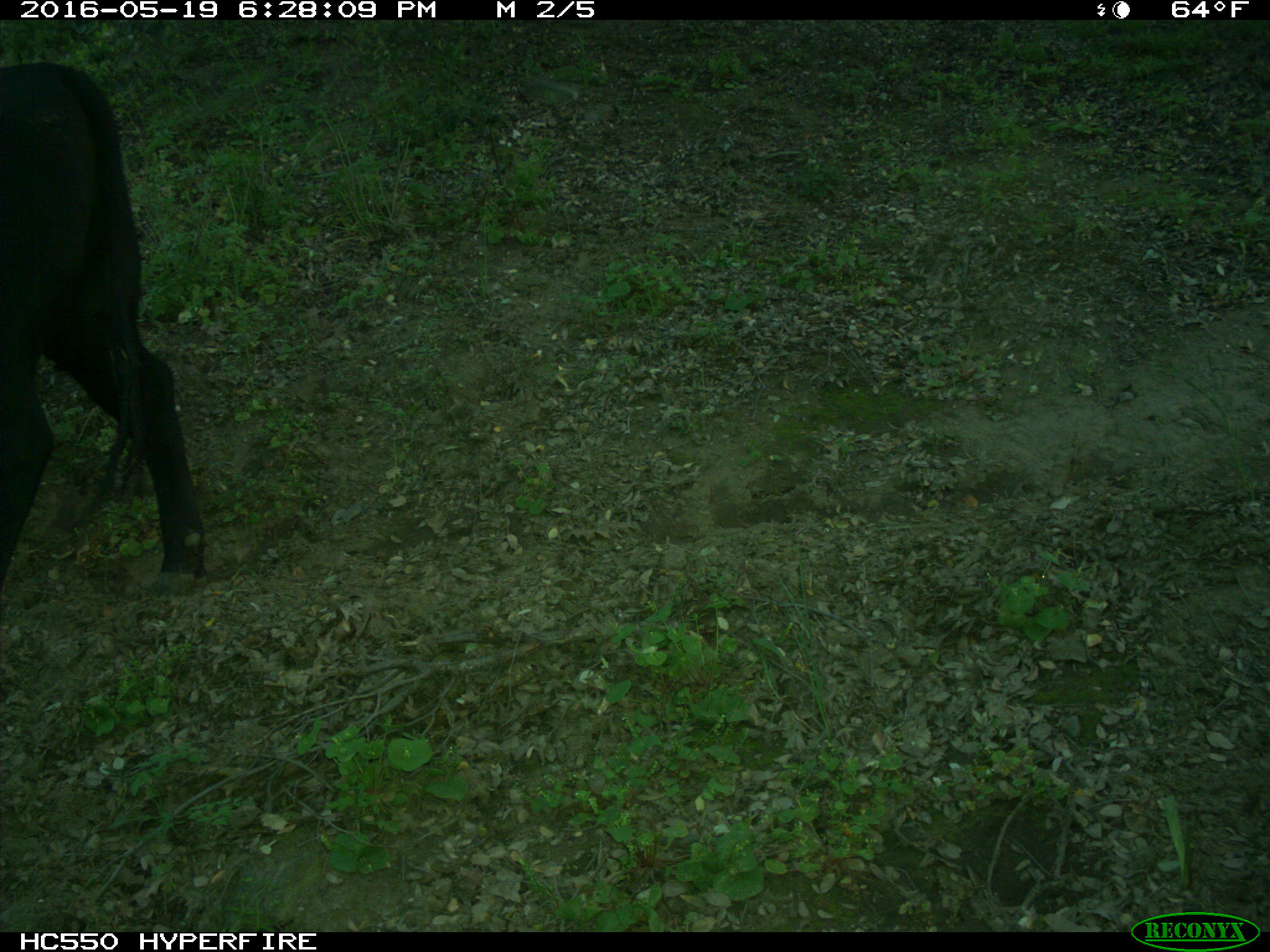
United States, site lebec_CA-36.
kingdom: Animalia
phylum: Chordata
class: Mammalia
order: Artiodactyla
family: Bovidae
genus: Bos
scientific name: Bos taurus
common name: domestic cow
Bos taurus (domestic cow).